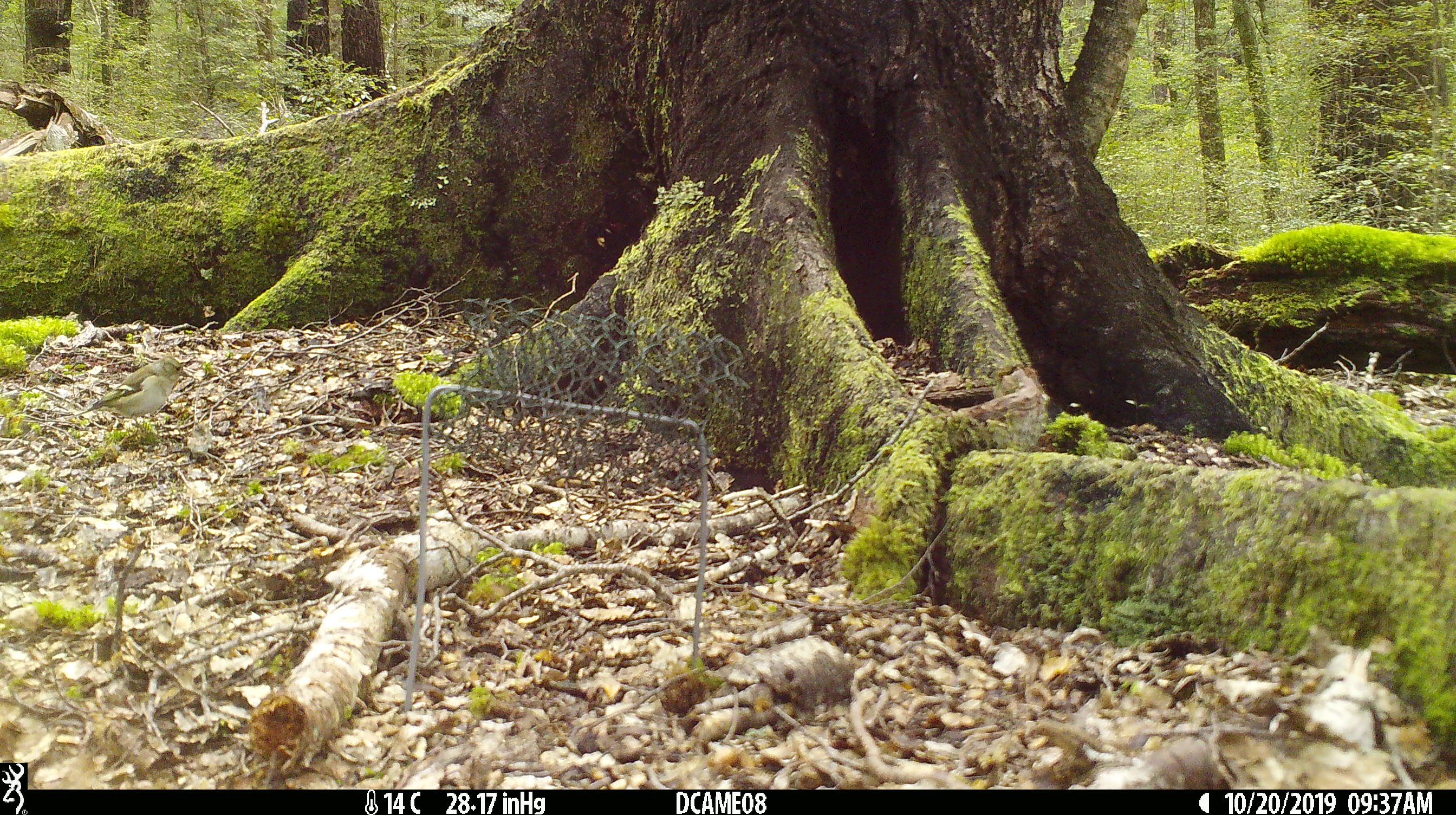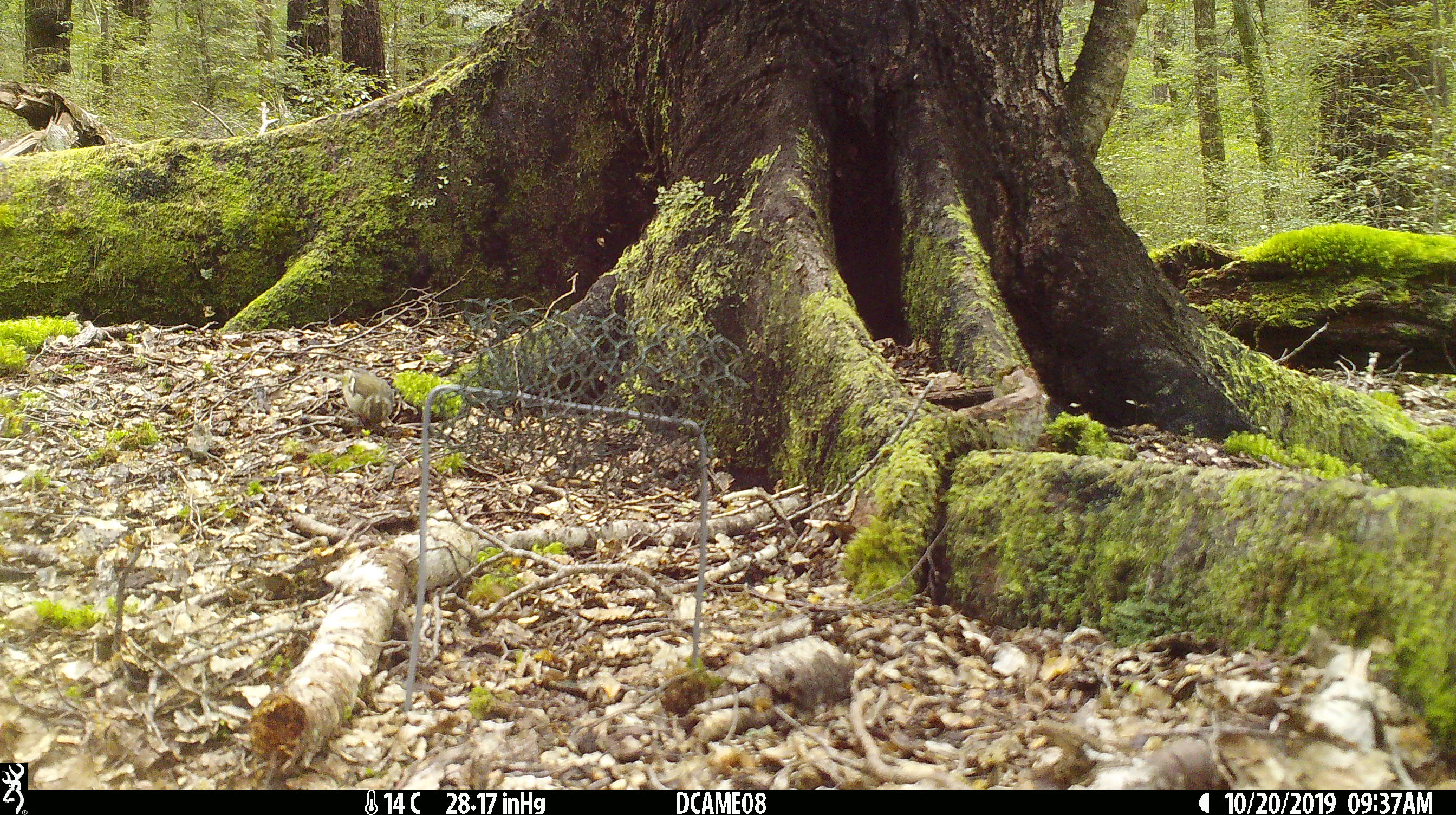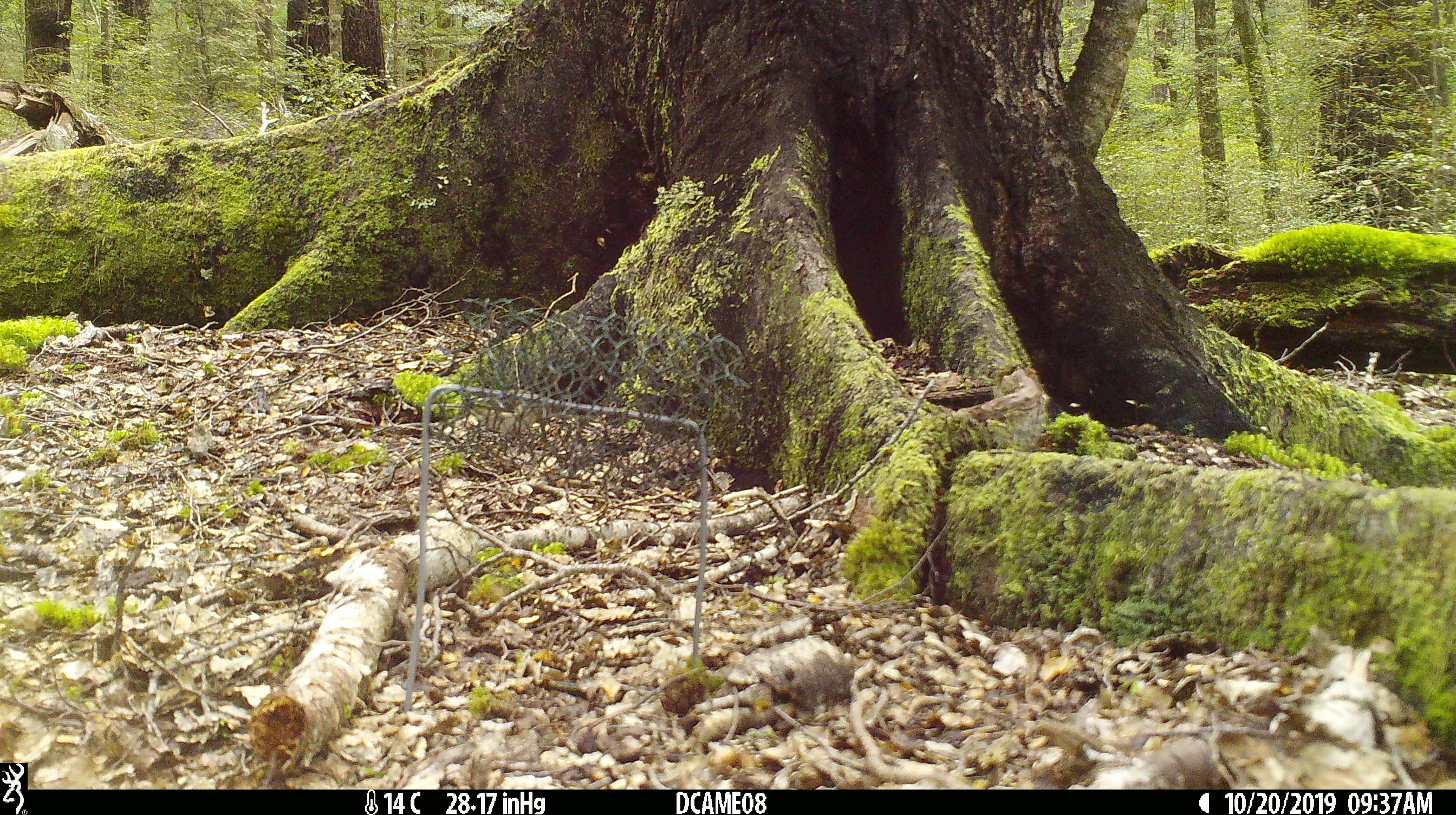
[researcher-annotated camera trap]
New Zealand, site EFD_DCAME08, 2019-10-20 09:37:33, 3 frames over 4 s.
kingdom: Animalia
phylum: Chordata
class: Aves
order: Passeriformes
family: Fringillidae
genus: Fringilla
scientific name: Fringilla coelebs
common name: common chaffinch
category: chaffinch